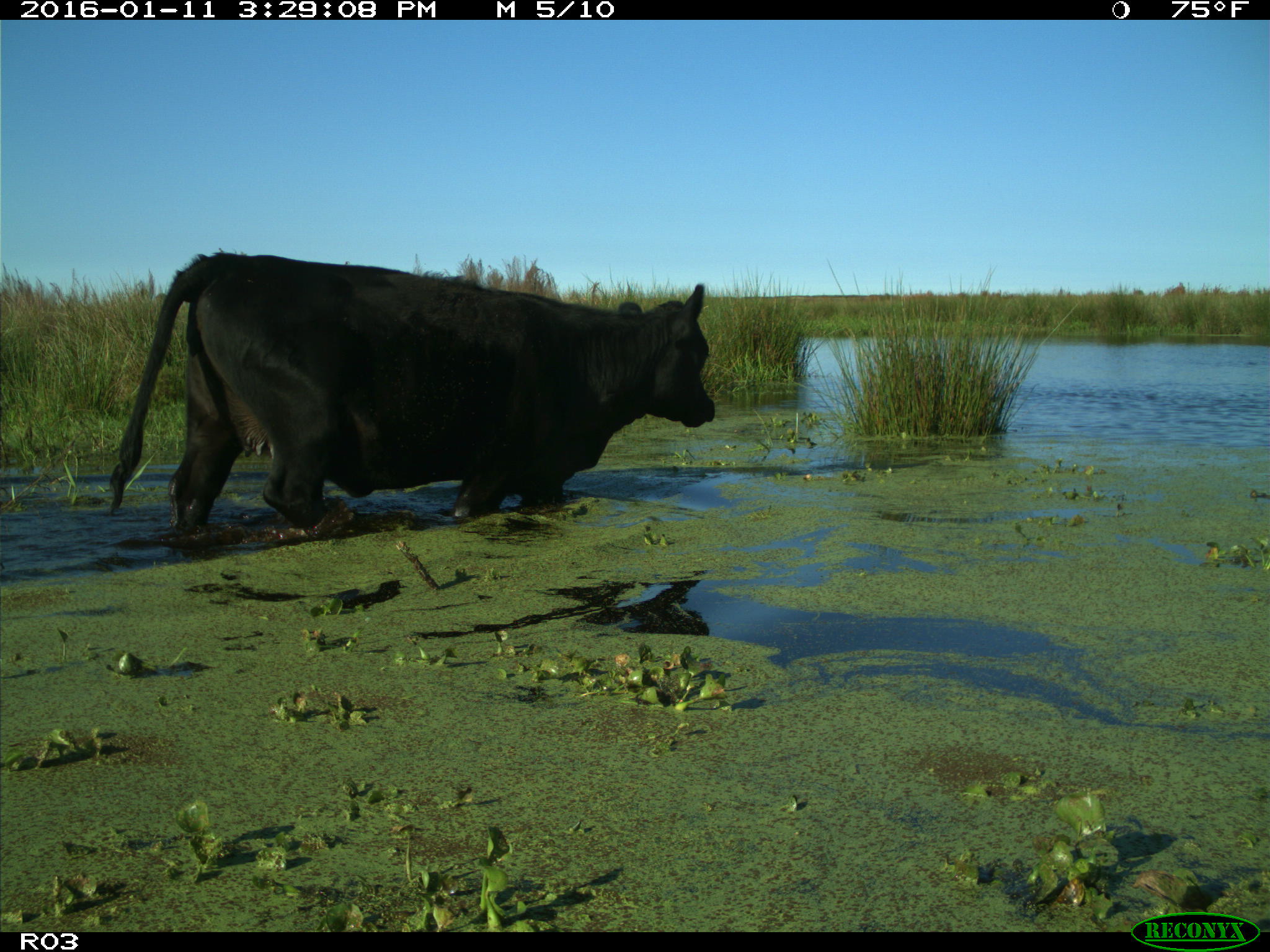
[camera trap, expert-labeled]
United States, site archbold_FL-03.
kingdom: Animalia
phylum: Chordata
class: Mammalia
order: Artiodactyla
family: Bovidae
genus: Bos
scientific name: Bos taurus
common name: domestic cow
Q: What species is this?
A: Bos taurus (domestic cow).